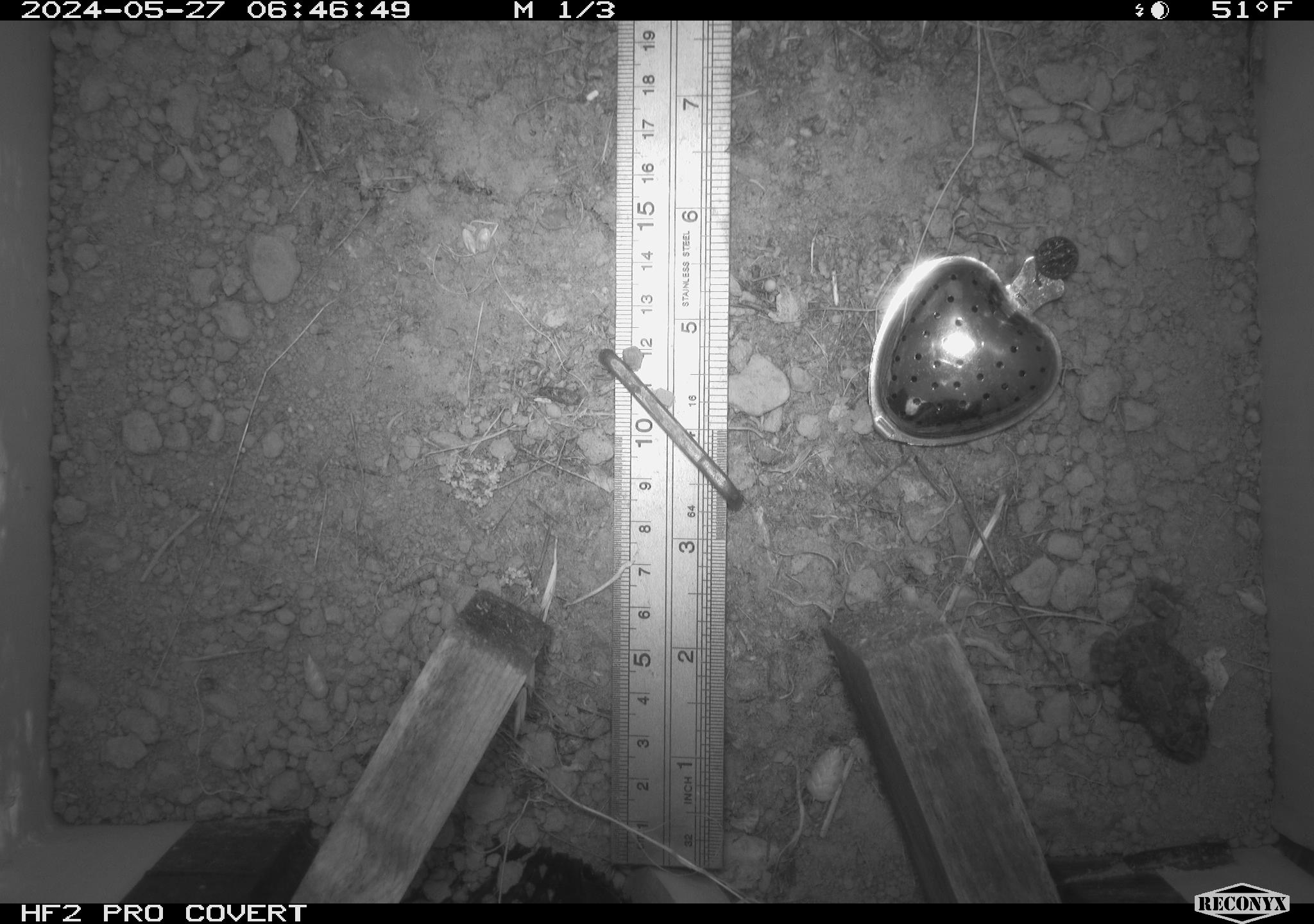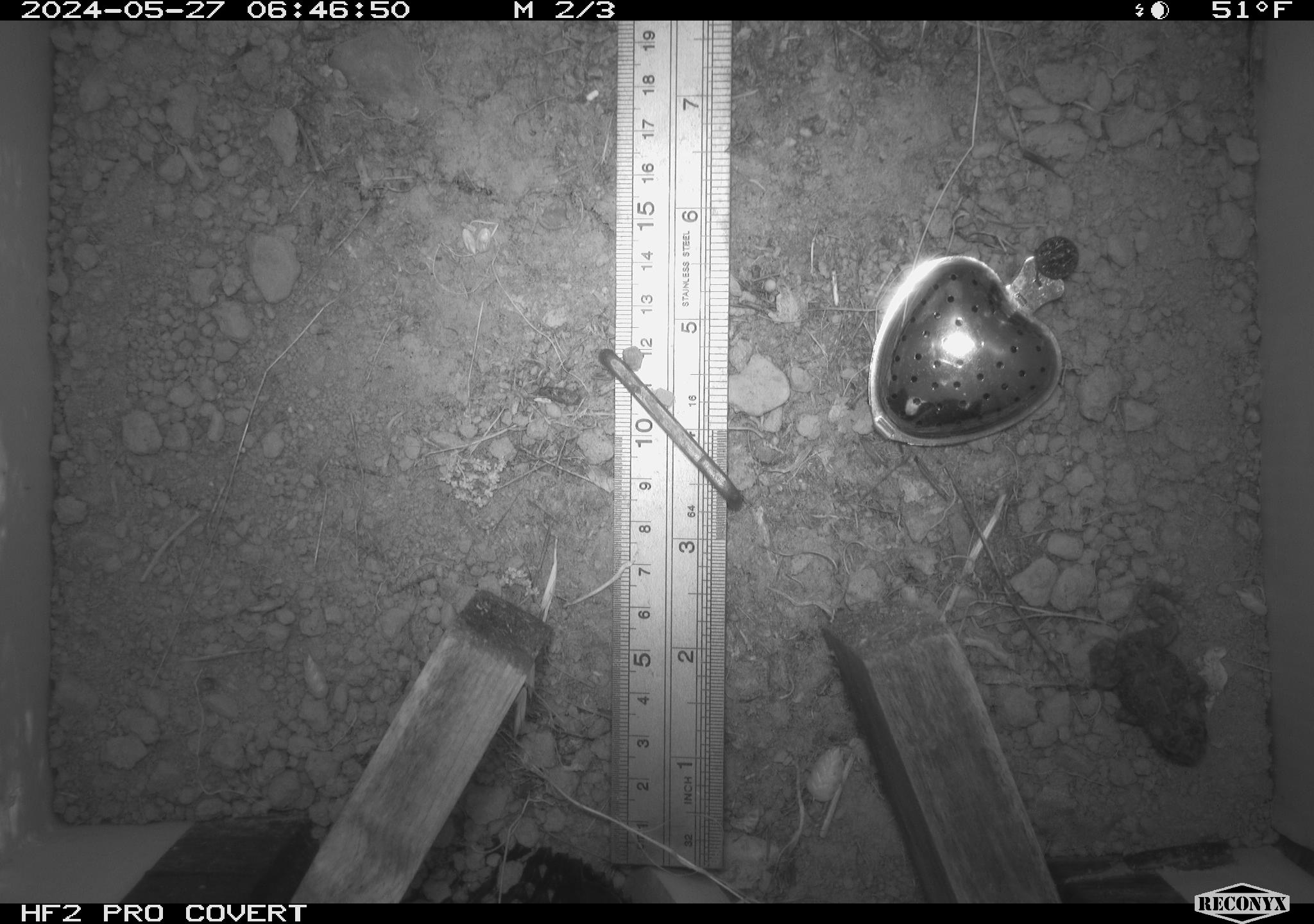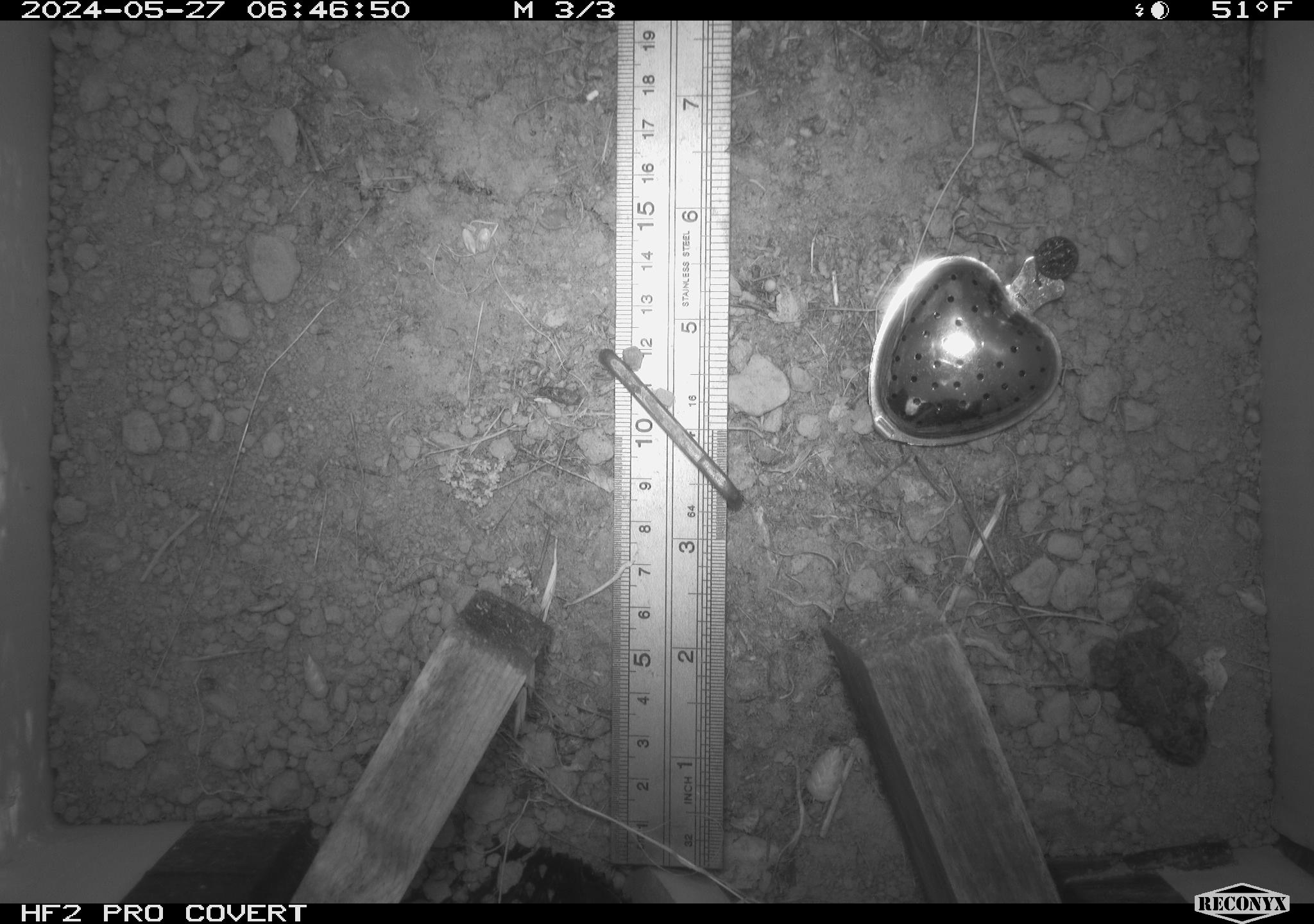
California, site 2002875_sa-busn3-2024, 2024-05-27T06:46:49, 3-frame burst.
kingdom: Animalia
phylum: Chordata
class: Amphibia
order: Anura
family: Bufonidae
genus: Anaxyrus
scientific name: Anaxyrus boreas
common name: western toad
Western toad (Anaxyrus boreas).